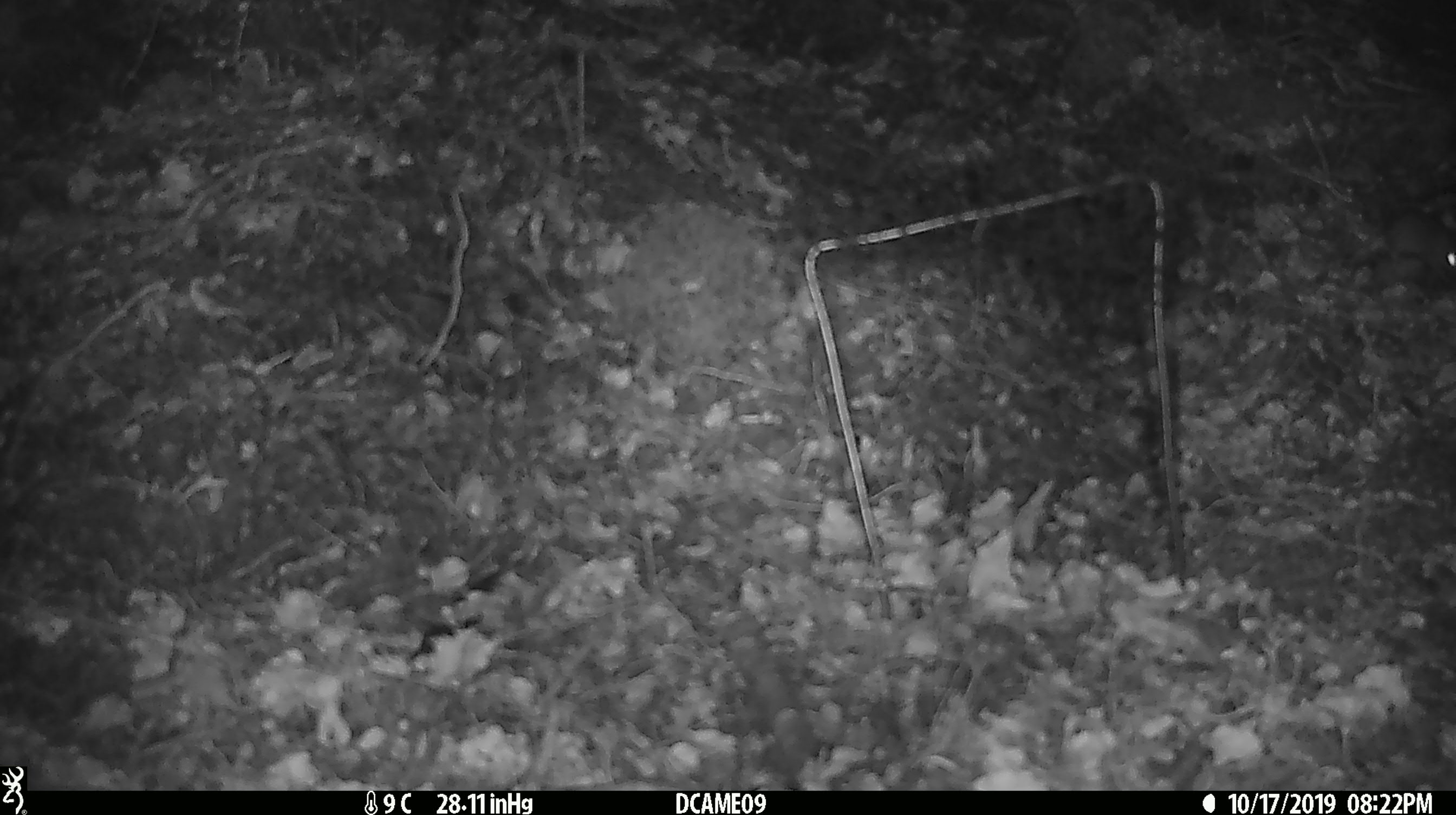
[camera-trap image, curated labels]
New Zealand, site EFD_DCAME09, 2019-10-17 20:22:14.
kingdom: Animalia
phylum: Chordata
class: Mammalia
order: Rodentia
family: Muridae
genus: Mus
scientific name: Mus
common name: mouse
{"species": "mouse (Mus)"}